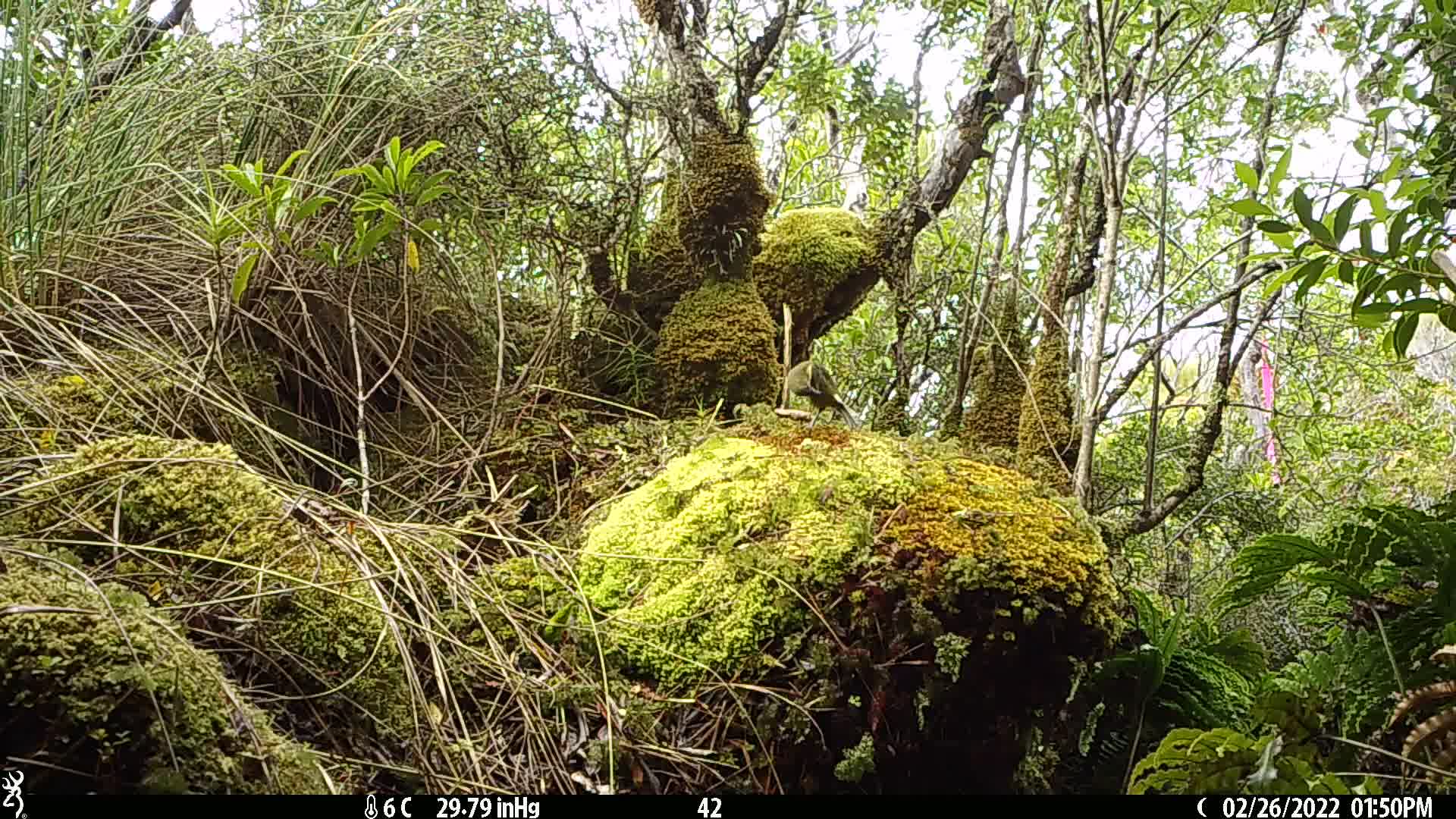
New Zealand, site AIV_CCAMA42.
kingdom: Animalia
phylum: Chordata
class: Aves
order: Passeriformes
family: Meliphagidae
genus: Anthornis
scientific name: Anthornis melanura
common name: new zealand bellbird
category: bellbird